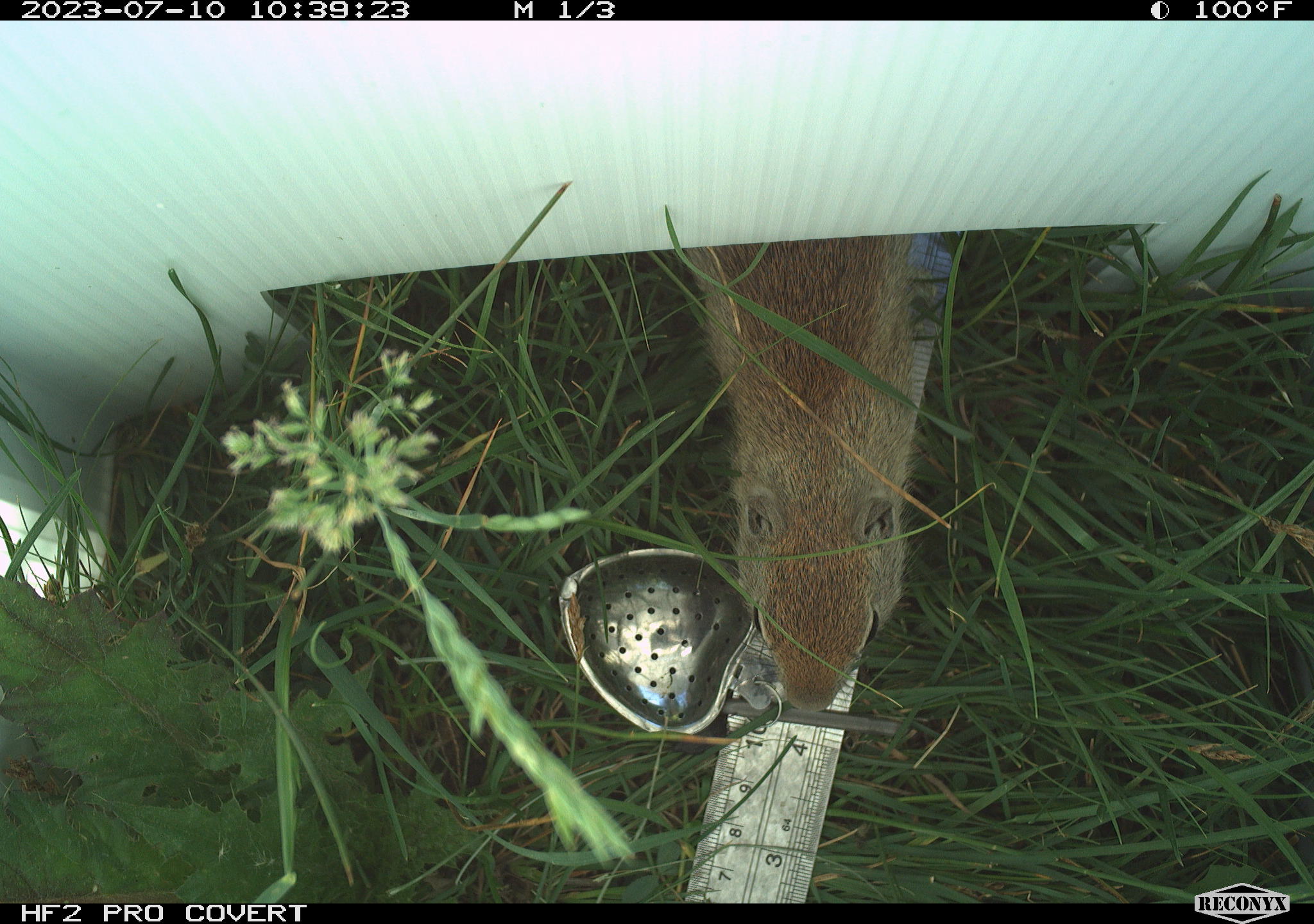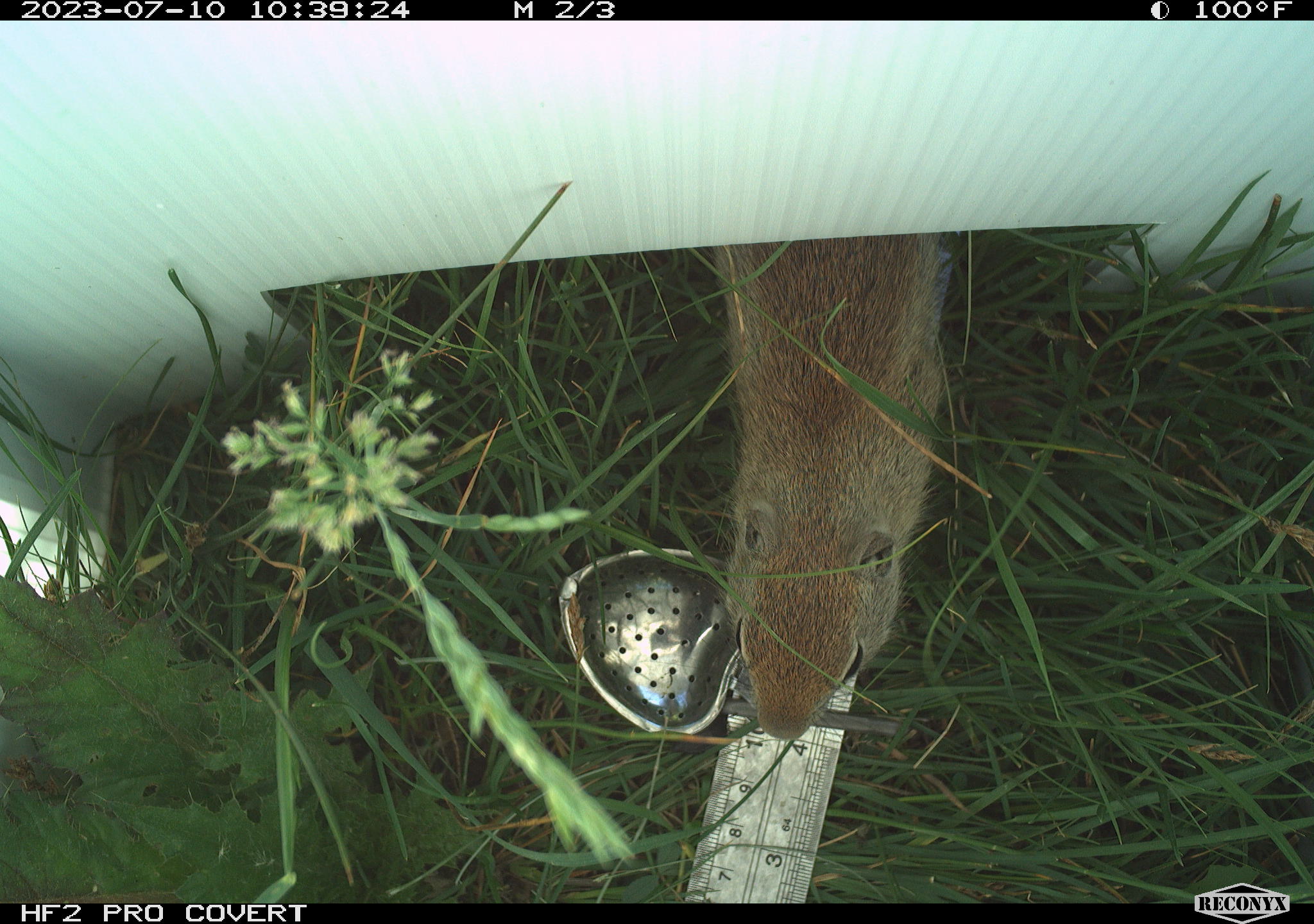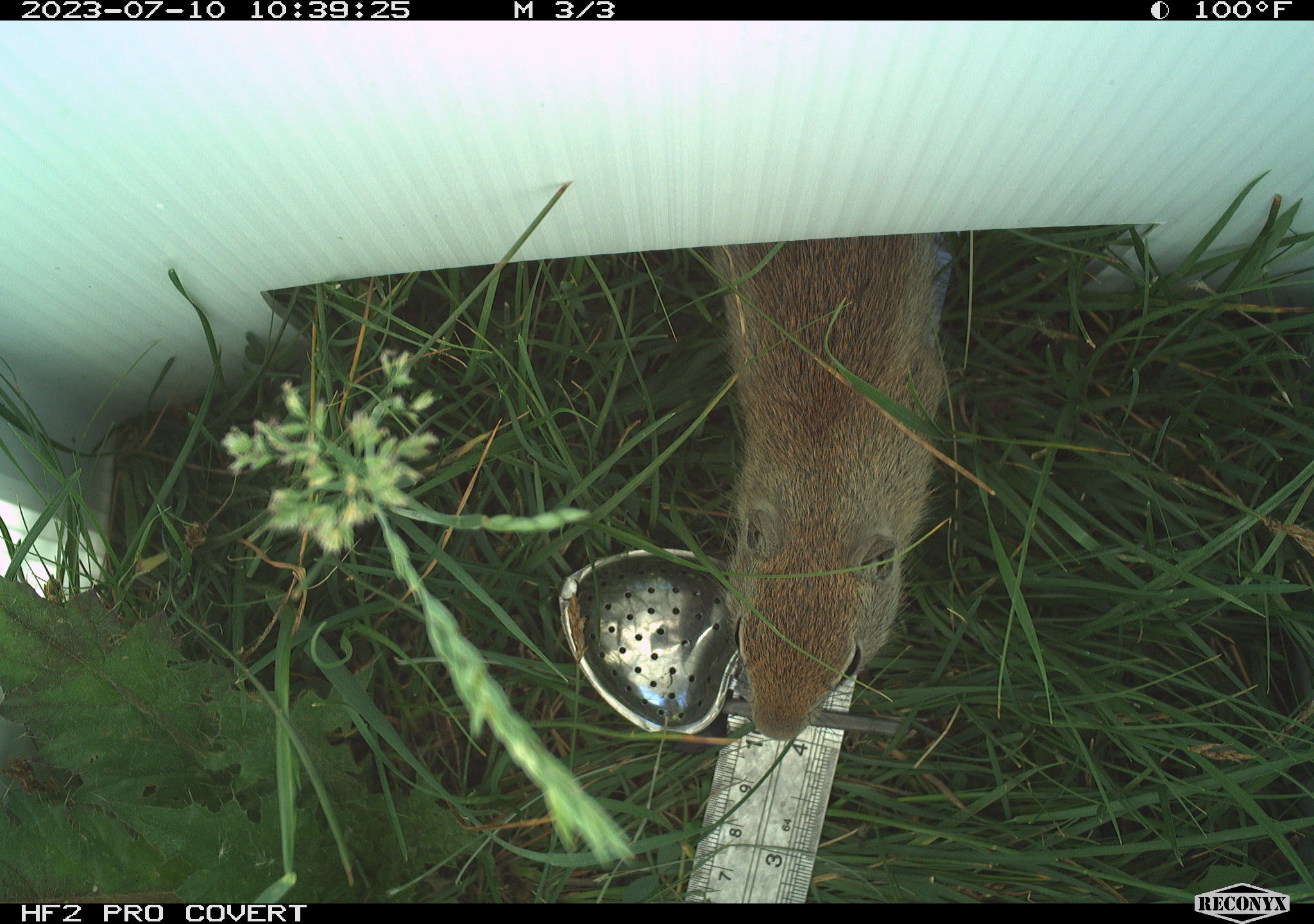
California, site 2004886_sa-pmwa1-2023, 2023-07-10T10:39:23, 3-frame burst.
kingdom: Animalia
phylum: Chordata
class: Mammalia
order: Rodentia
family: Sciuridae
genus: Urocitellus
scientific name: Urocitellus beldingi beldingi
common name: belding's ground squirrel